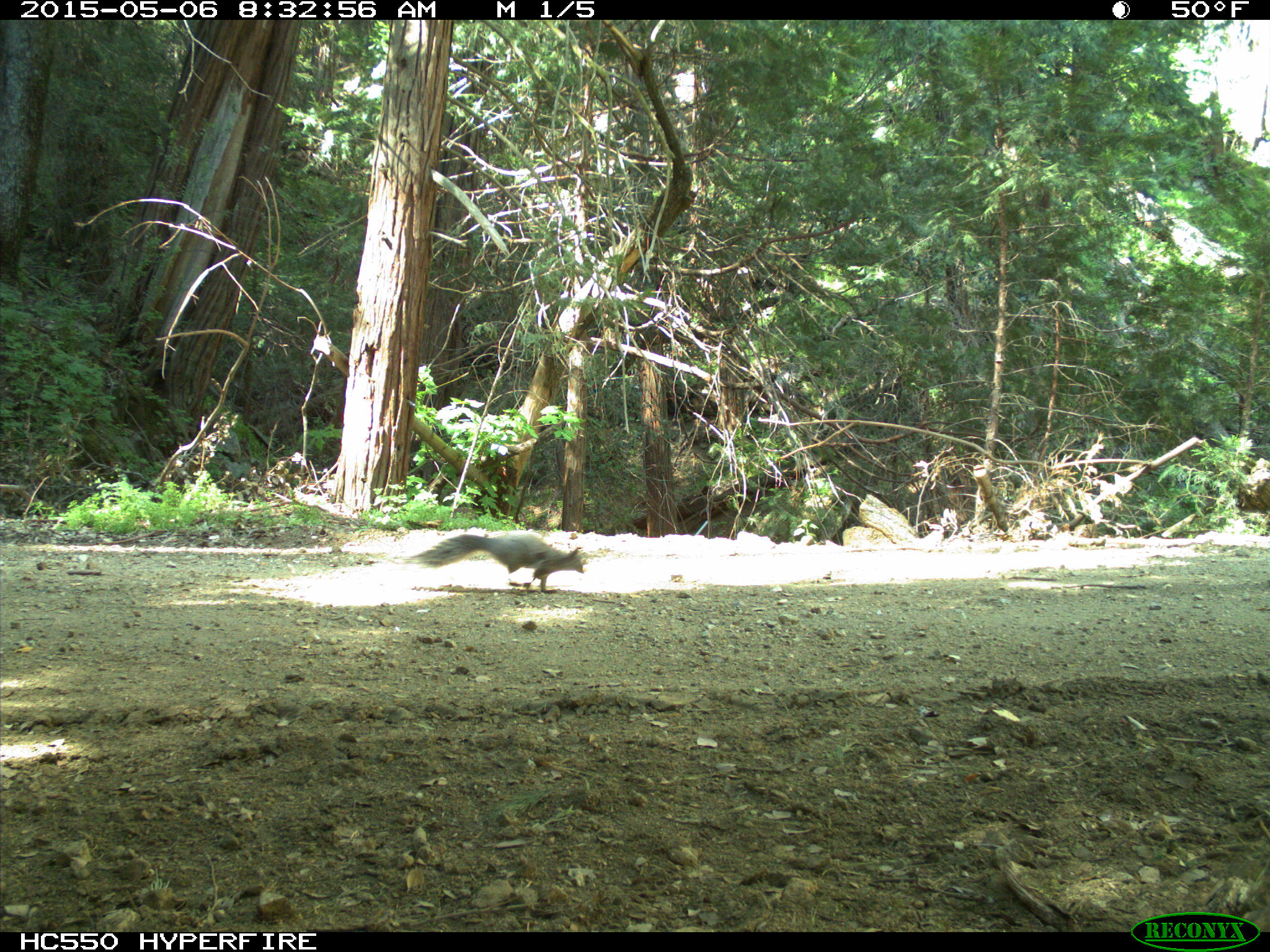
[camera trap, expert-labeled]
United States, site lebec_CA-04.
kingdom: Animalia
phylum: Chordata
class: Mammalia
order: Rodentia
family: Sciuridae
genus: Sciurus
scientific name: Sciurus carolinensis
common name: eastern gray squirrel